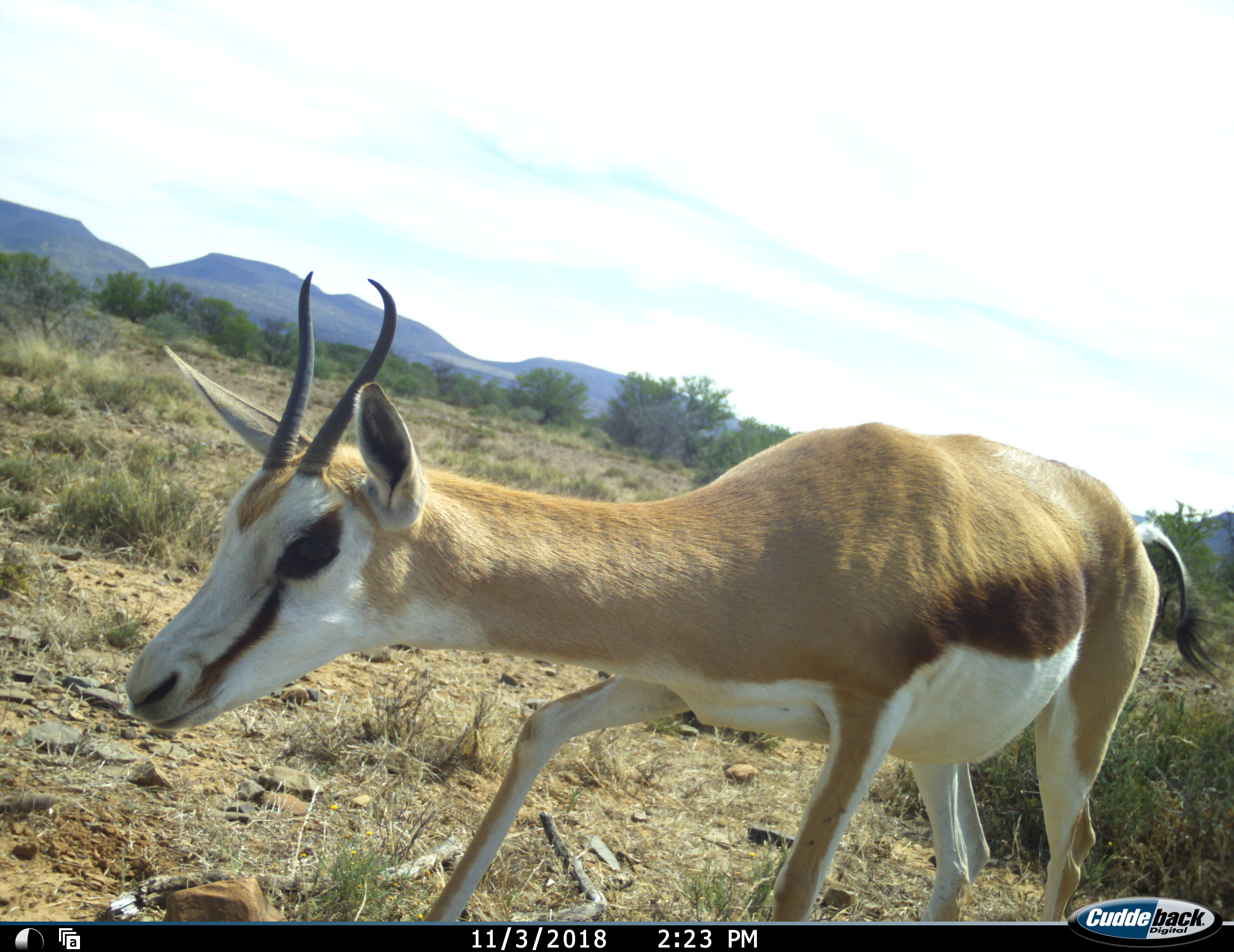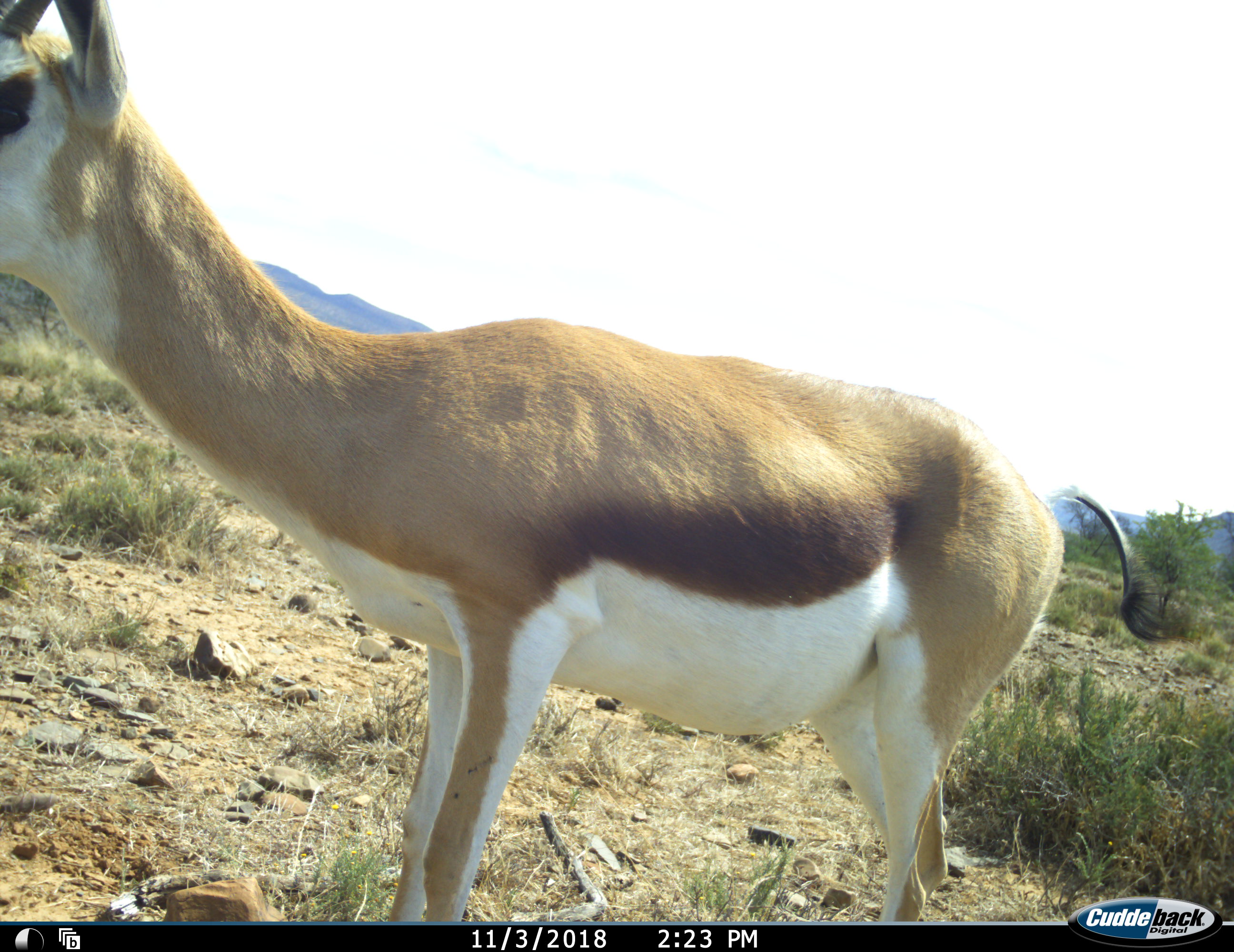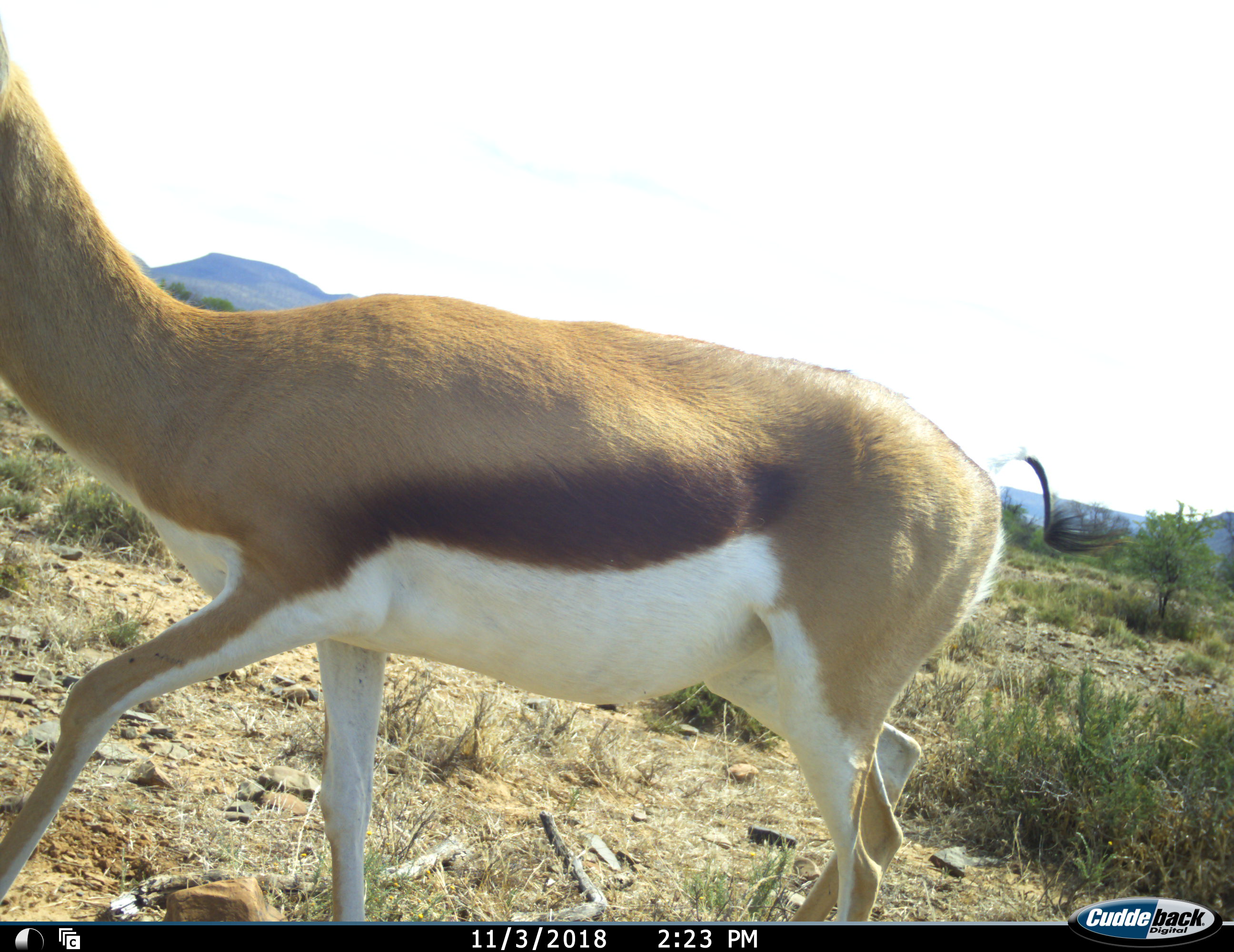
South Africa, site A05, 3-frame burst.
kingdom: Animalia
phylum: Chordata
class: Mammalia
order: Artiodactyla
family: Bovidae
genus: Antidorcas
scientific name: Antidorcas marsupialis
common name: springbok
Springbok (Antidorcas marsupialis), count 1. Behavior (volunteer vote fractions): standing 20%, resting 0%, moving 90%, interacting 0%. Young present (vote fraction): 0%. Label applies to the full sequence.